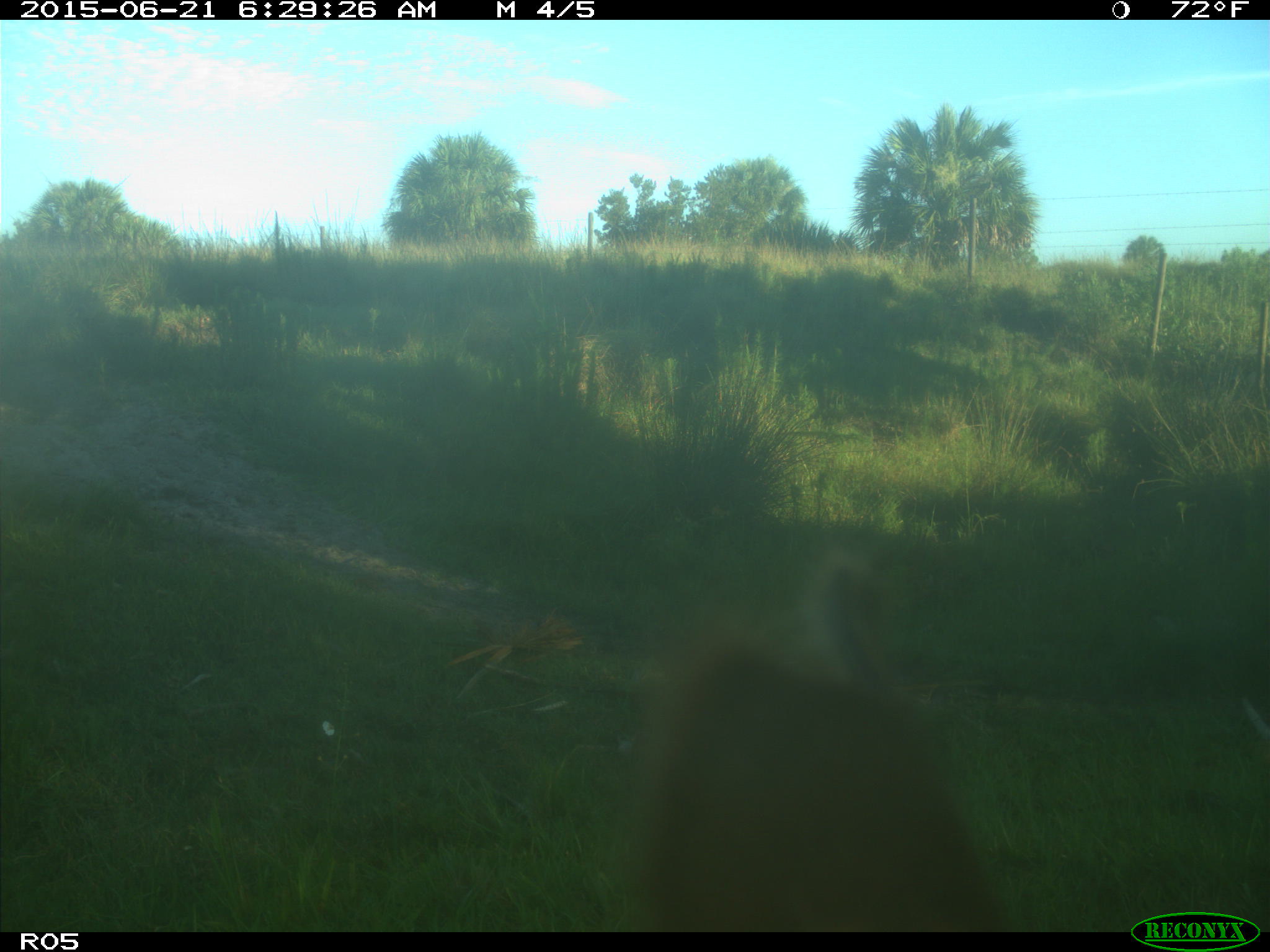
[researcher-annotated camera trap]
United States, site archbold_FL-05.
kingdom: Animalia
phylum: Chordata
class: Mammalia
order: Artiodactyla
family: Bovidae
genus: Bos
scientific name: Bos taurus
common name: domestic cow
Bos taurus (domestic cow).